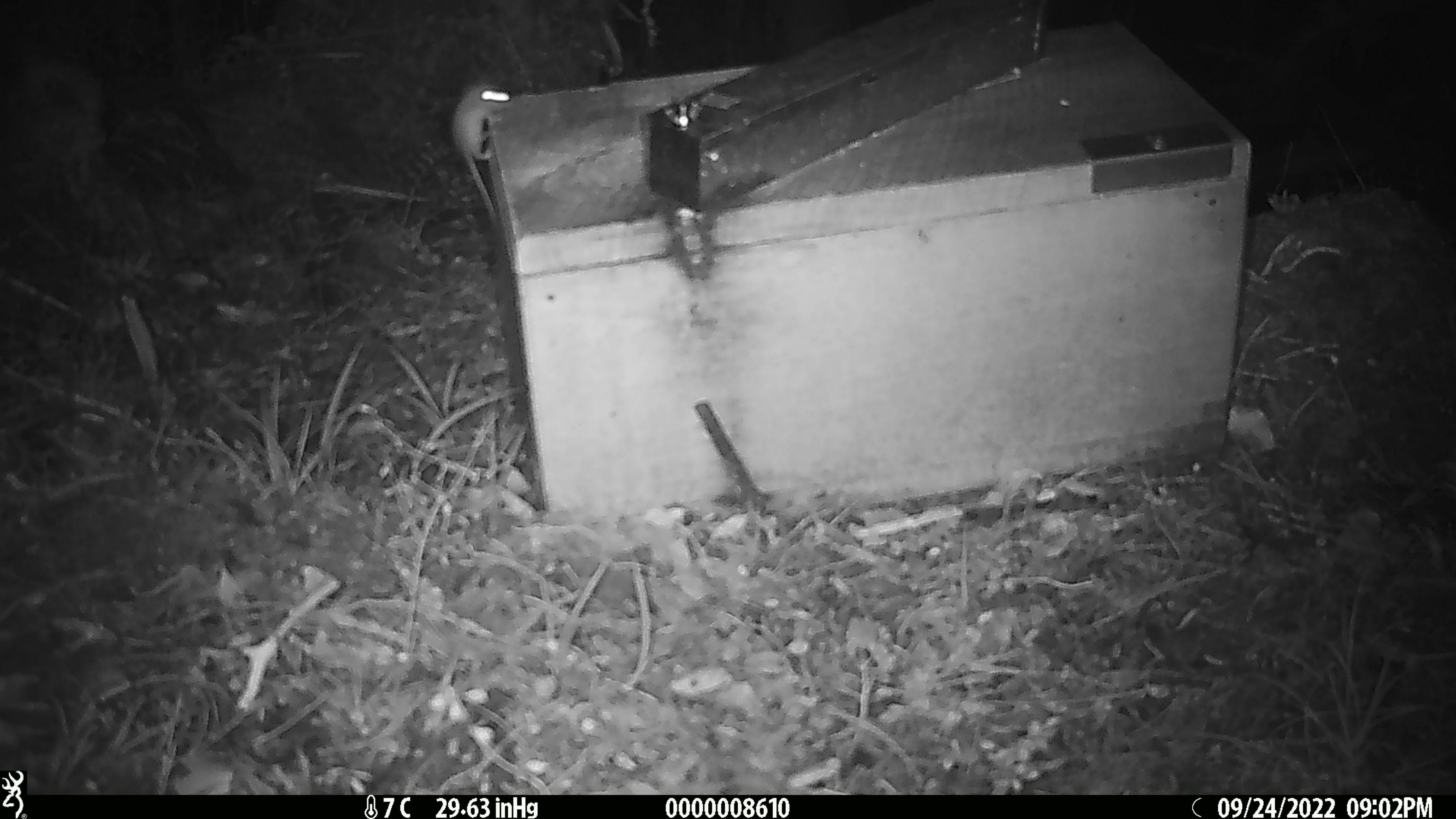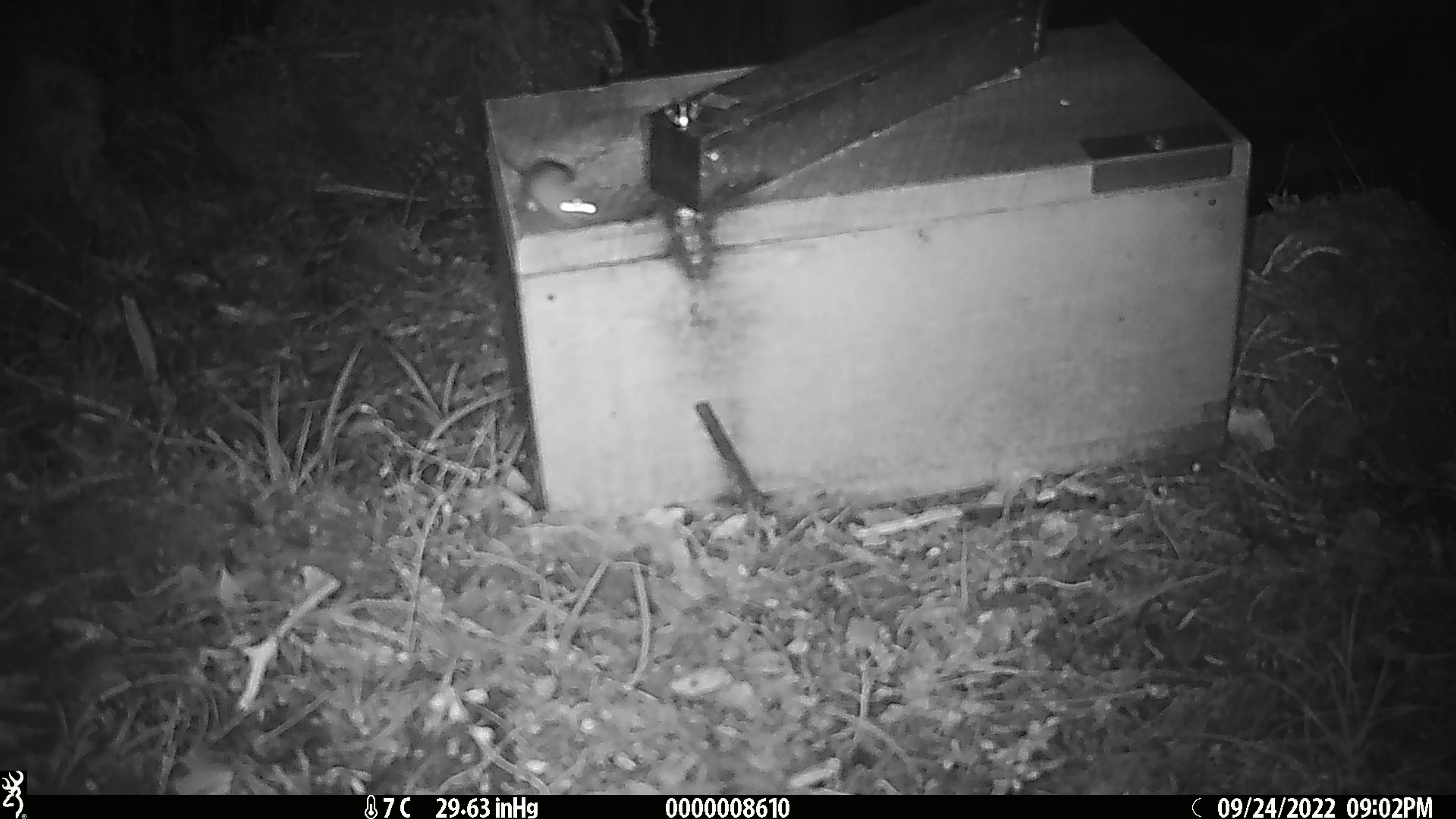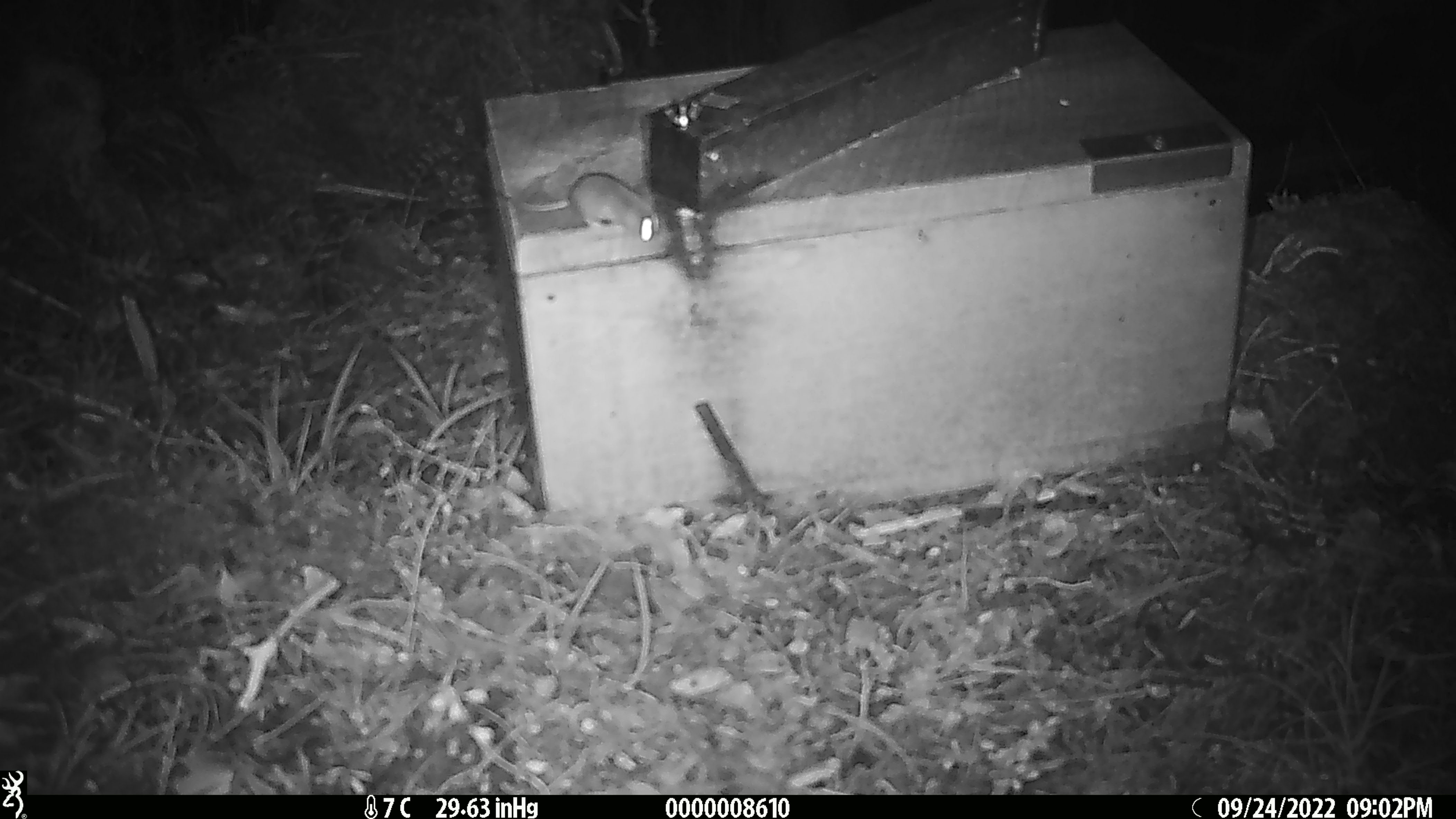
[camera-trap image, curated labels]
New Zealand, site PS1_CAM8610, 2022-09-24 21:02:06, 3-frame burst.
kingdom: Animalia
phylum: Chordata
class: Mammalia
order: Rodentia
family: Muridae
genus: Mus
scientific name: Mus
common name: mouse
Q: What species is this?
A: Mouse (Mus).